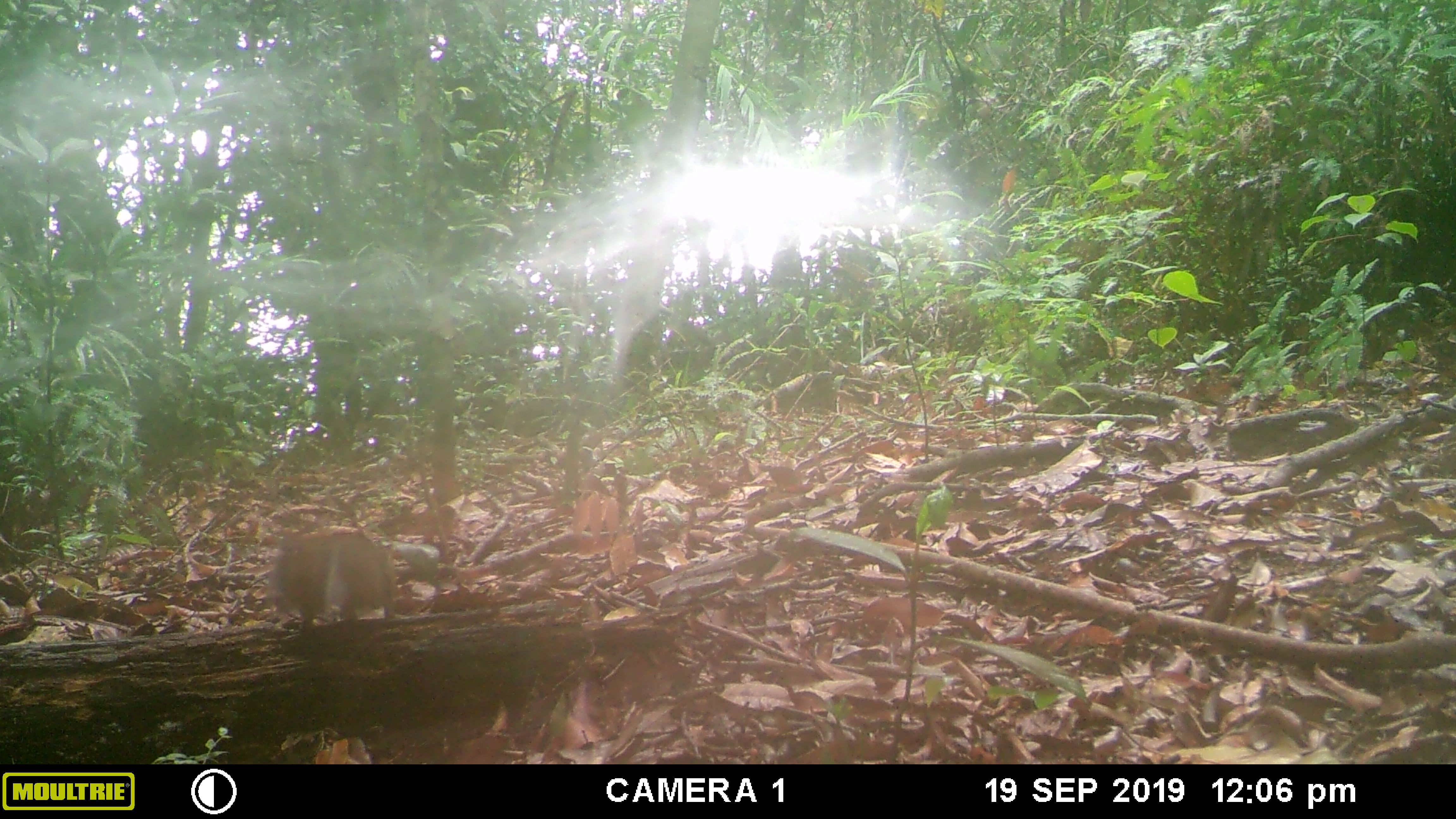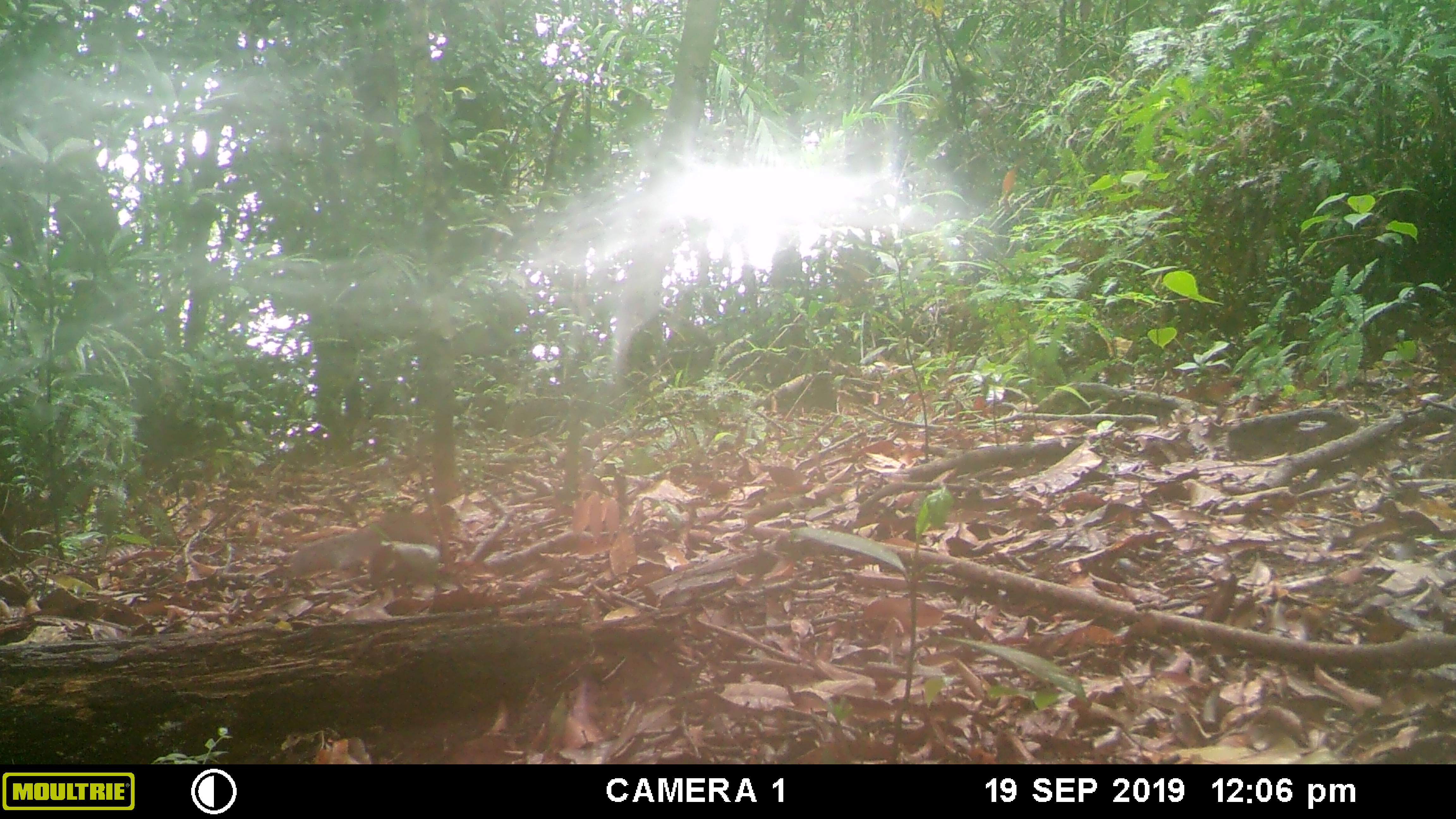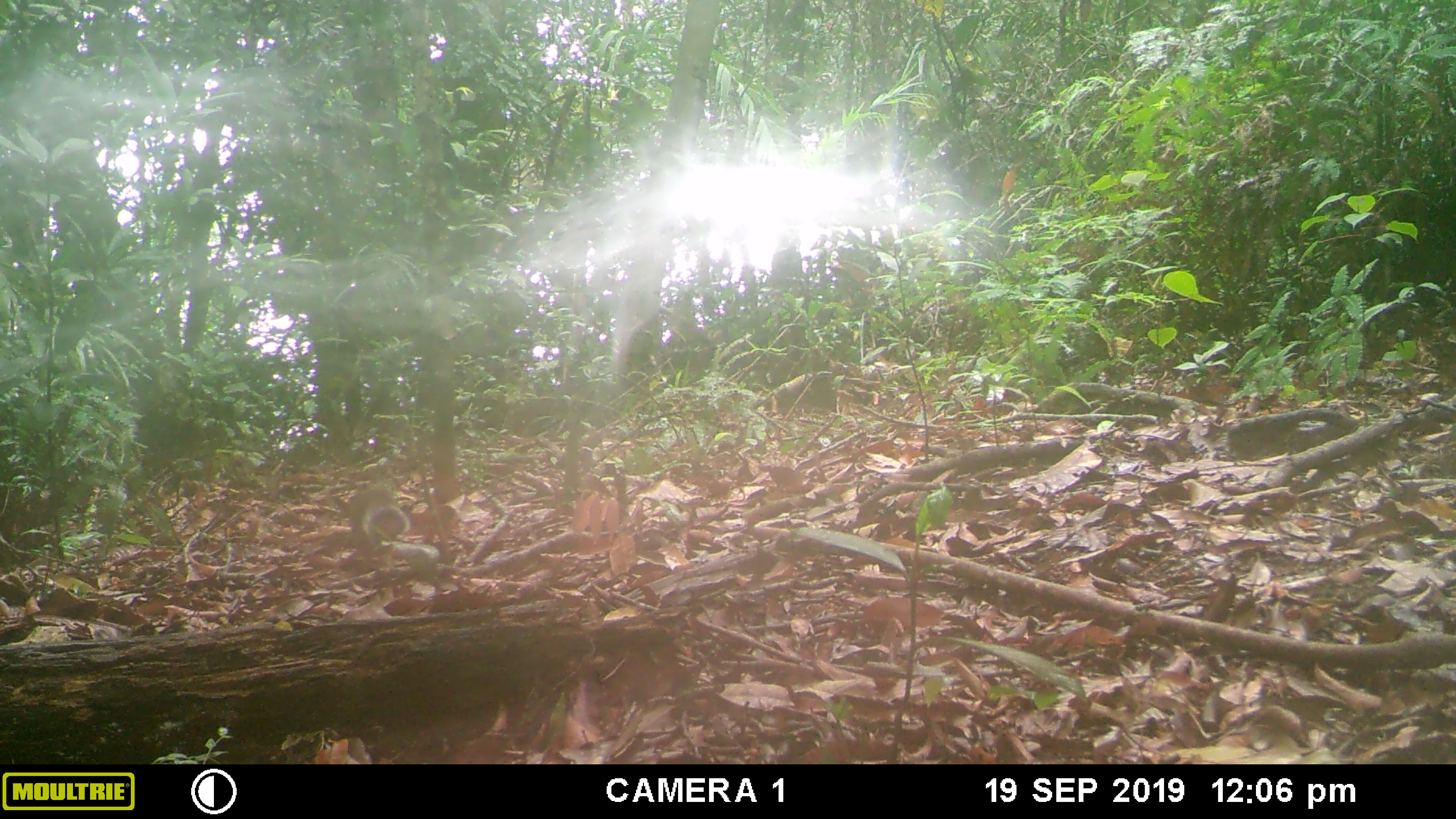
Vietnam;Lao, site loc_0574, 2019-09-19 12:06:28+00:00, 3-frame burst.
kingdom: Animalia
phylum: Chordata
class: Mammalia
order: Rodentia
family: Sciuridae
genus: Dremomys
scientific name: Dremomys rufigenis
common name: red-cheeked squirrel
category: red cheeked squirrel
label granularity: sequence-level